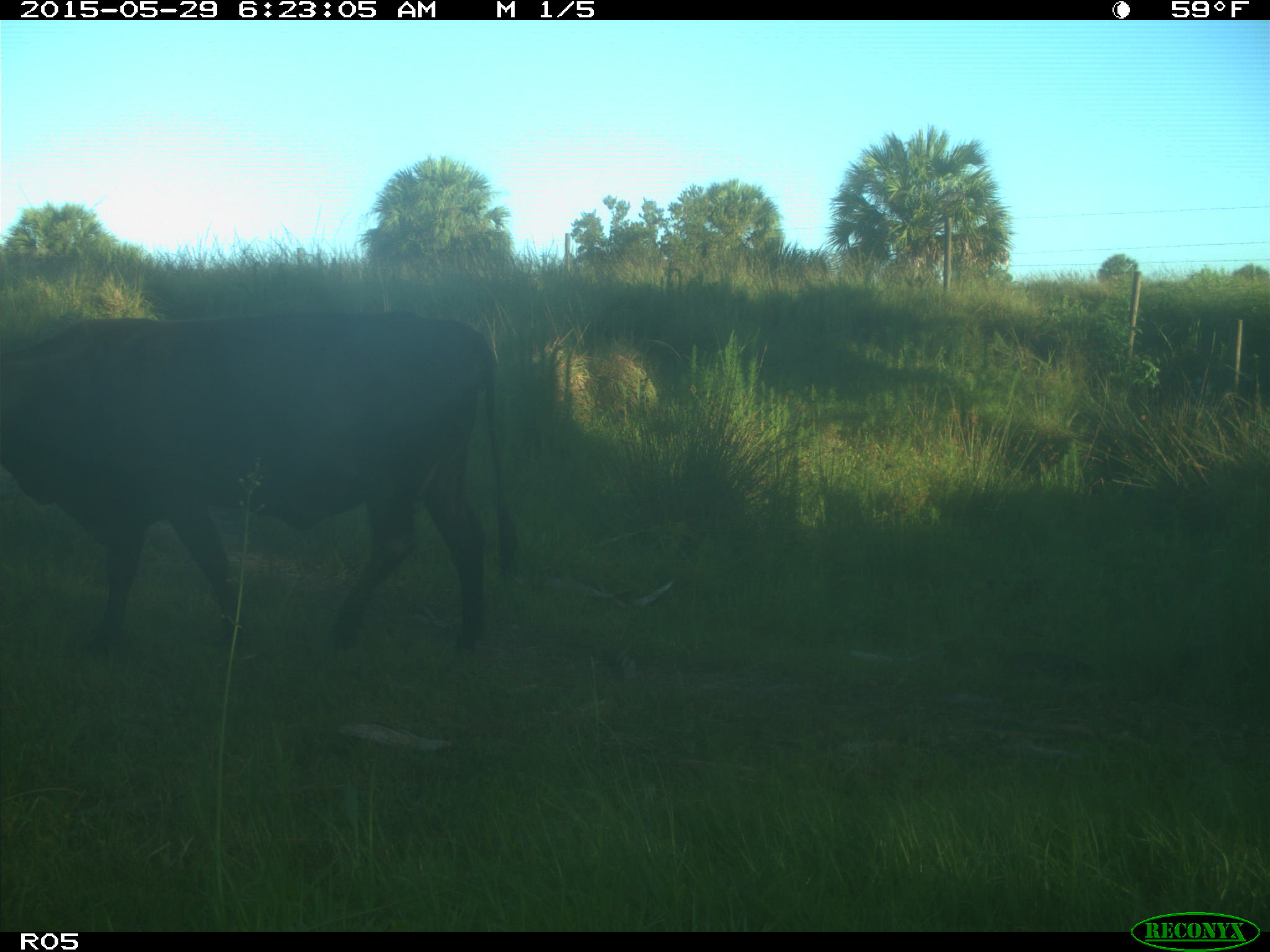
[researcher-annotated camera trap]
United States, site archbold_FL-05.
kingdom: Animalia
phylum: Chordata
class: Mammalia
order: Artiodactyla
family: Bovidae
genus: Bos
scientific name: Bos taurus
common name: domestic cow